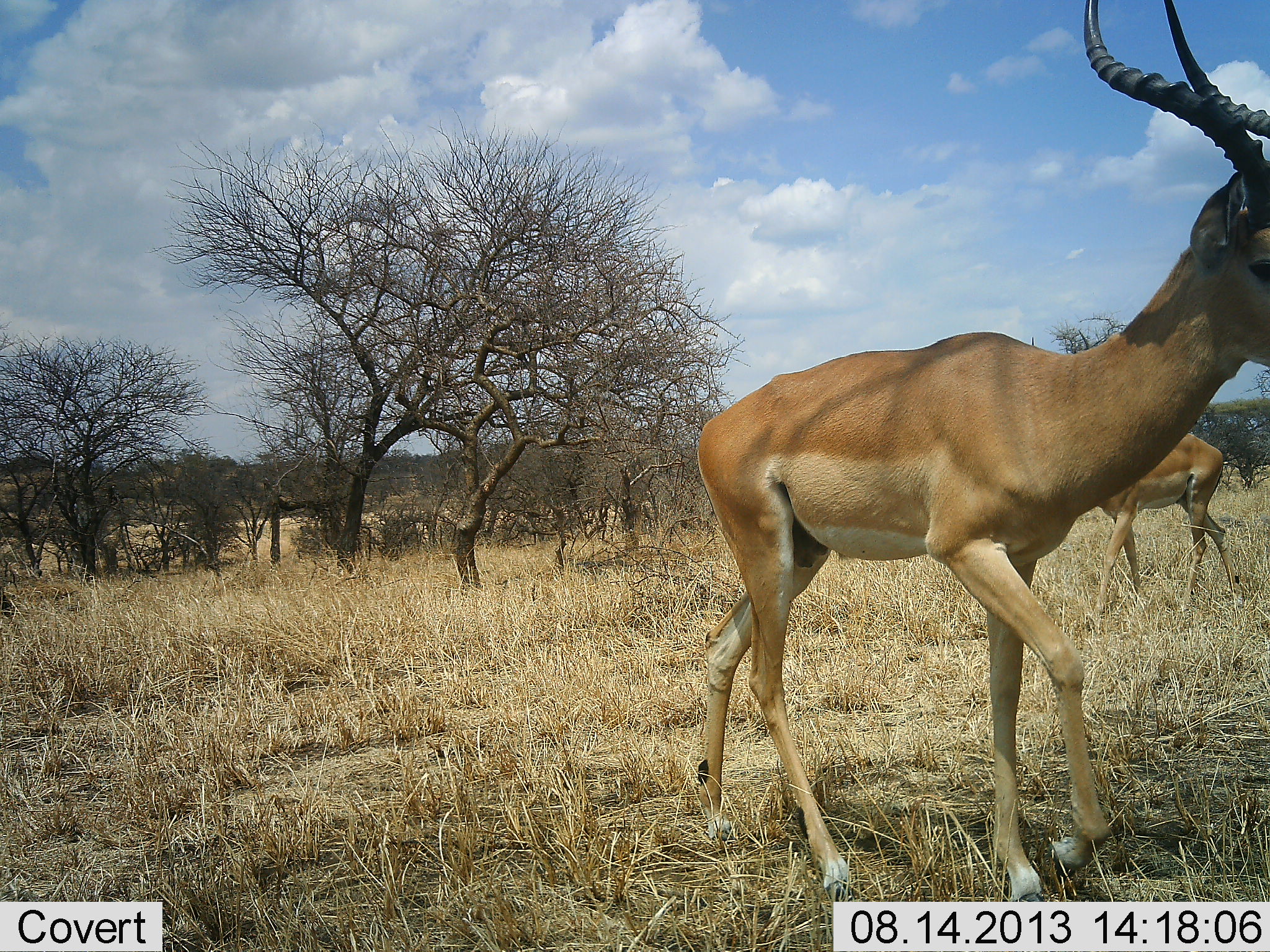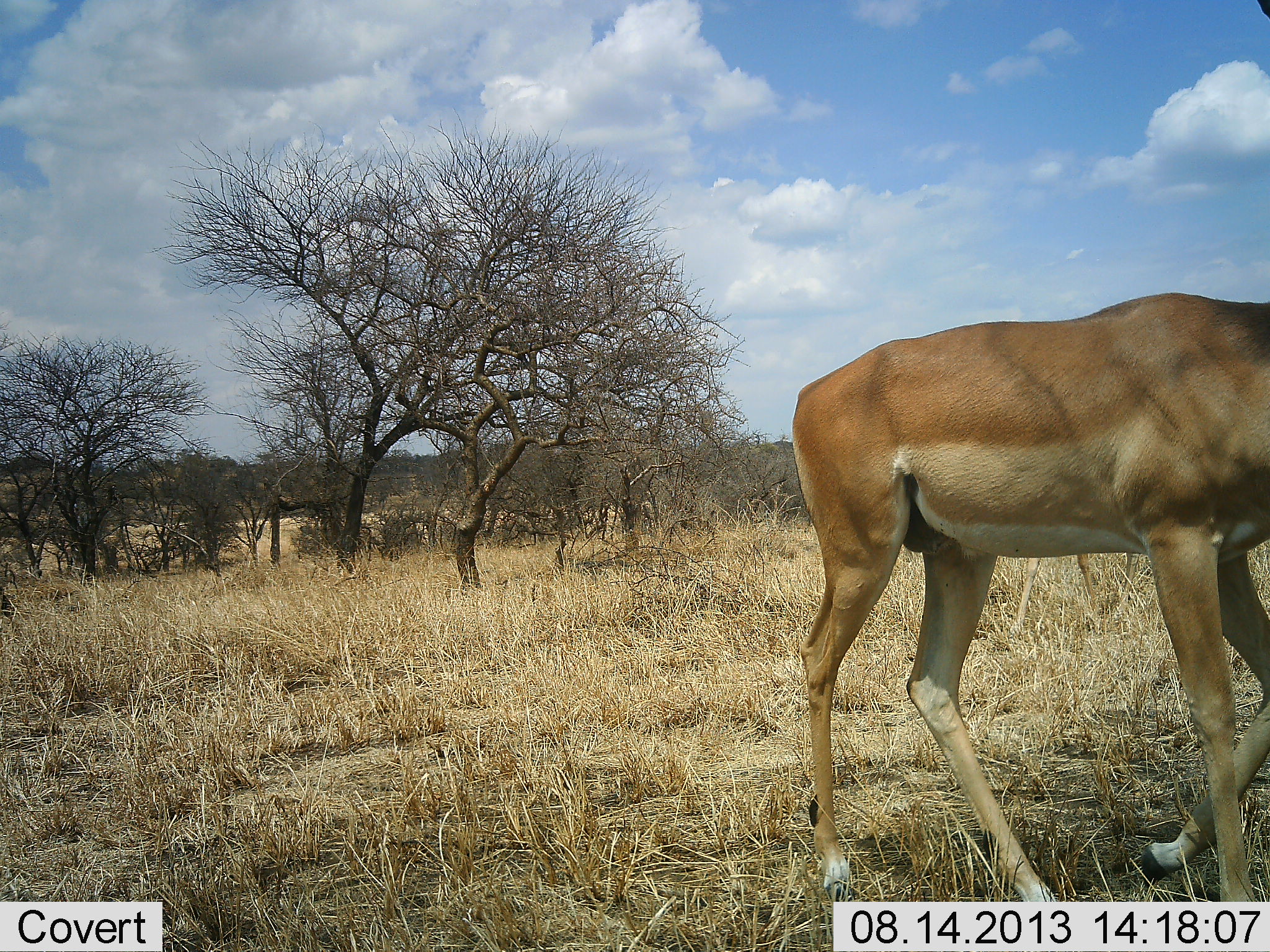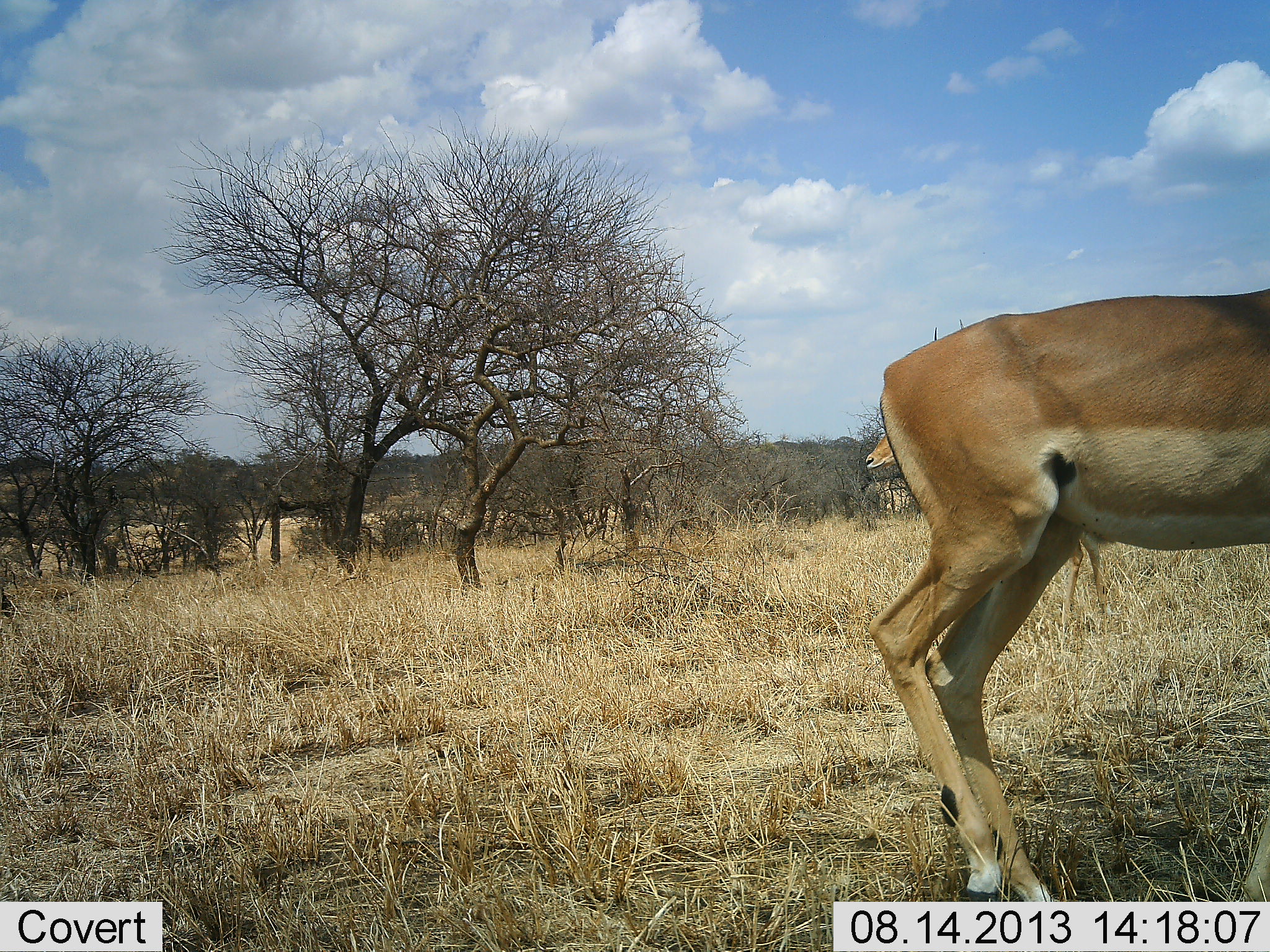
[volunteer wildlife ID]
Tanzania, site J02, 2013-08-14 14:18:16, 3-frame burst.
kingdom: Animalia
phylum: Chordata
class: Mammalia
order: Artiodactyla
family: Bovidae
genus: Aepyceros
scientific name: Aepyceros melampus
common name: impala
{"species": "impala (Aepyceros melampus)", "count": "2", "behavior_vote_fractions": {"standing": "20%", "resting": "0%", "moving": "90%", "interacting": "0%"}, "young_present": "0%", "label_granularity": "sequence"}